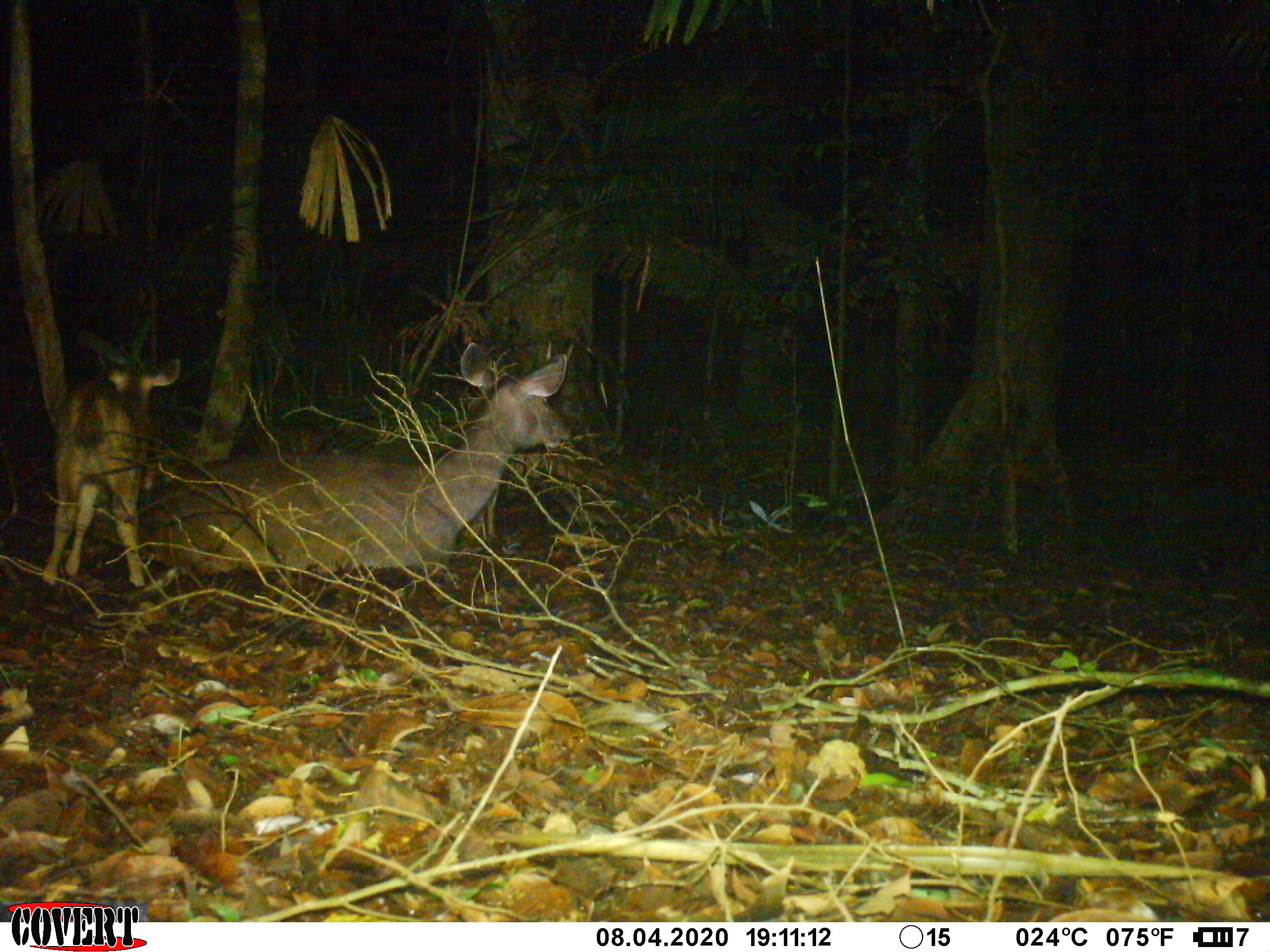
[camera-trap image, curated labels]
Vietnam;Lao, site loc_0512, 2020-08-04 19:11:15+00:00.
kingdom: Animalia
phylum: Chordata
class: Mammalia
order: Artiodactyla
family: Cervidae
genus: Rusa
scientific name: Rusa unicolor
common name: sambar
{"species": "sambar (Rusa unicolor)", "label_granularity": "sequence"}